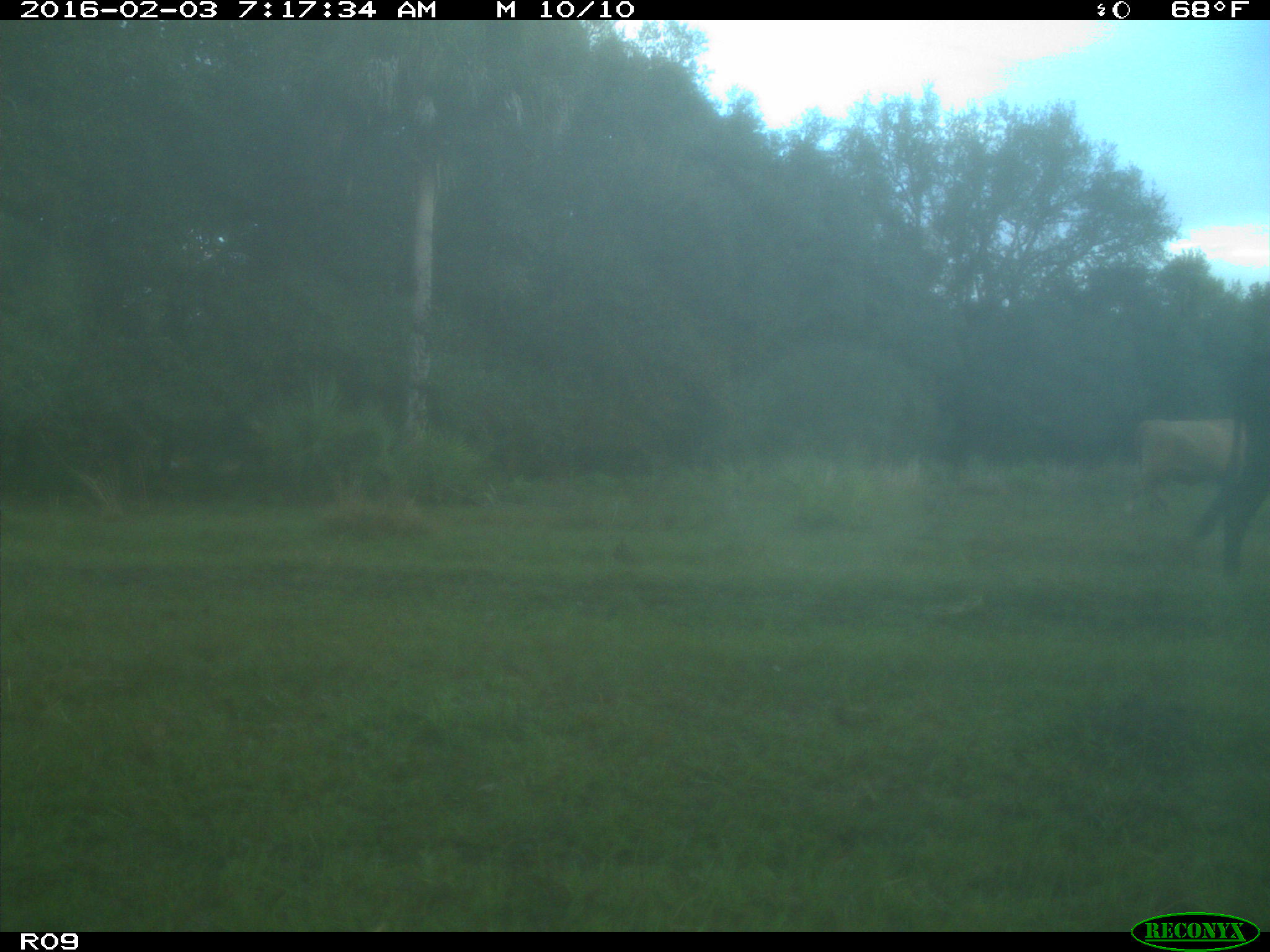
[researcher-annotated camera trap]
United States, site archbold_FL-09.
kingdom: Animalia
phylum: Chordata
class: Mammalia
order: Artiodactyla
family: Bovidae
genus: Bos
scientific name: Bos taurus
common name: domestic cow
Bos taurus (domestic cow).